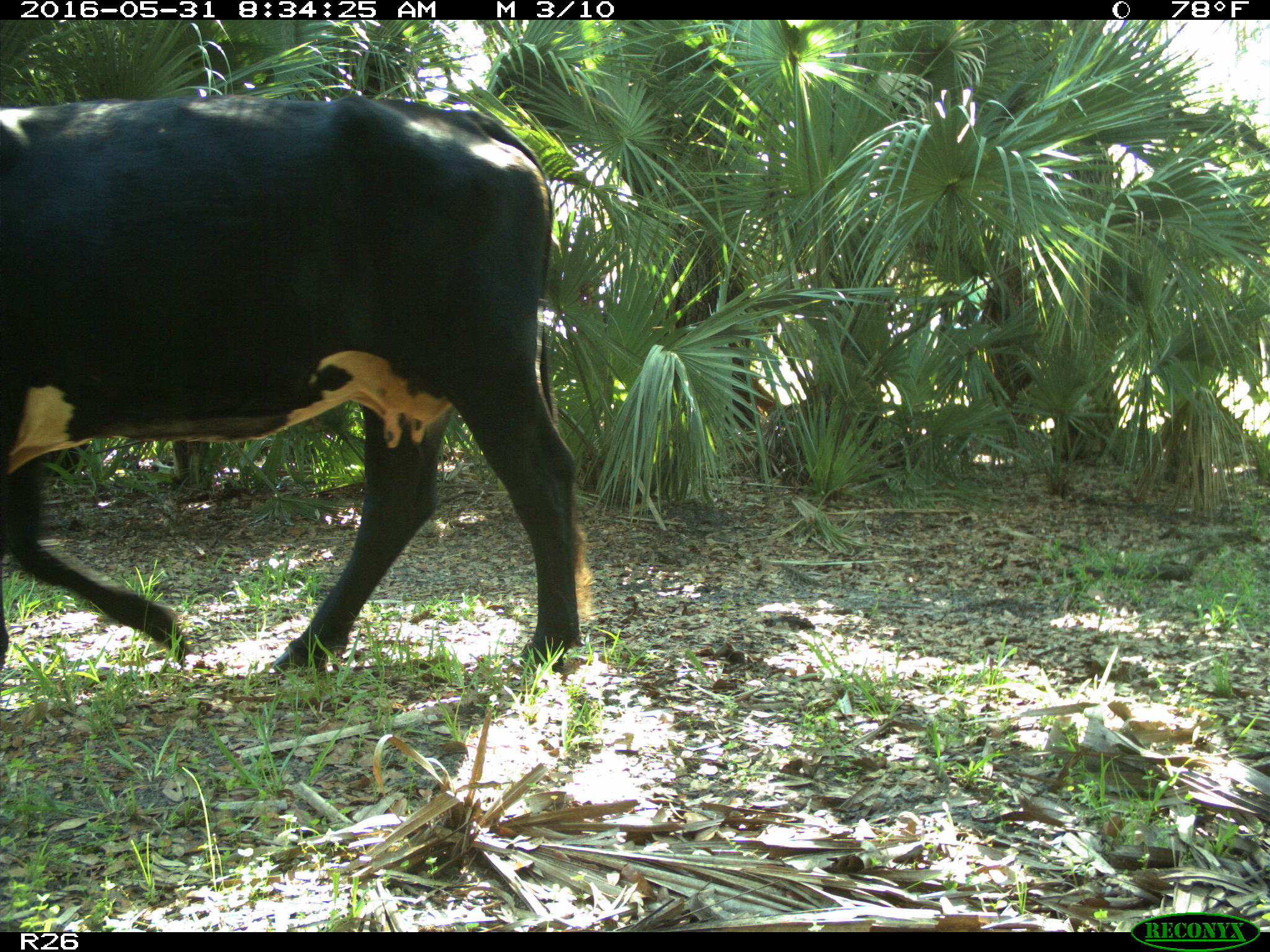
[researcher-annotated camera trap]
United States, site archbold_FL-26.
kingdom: Animalia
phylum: Chordata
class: Mammalia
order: Artiodactyla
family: Bovidae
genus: Bos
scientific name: Bos taurus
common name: domestic cow